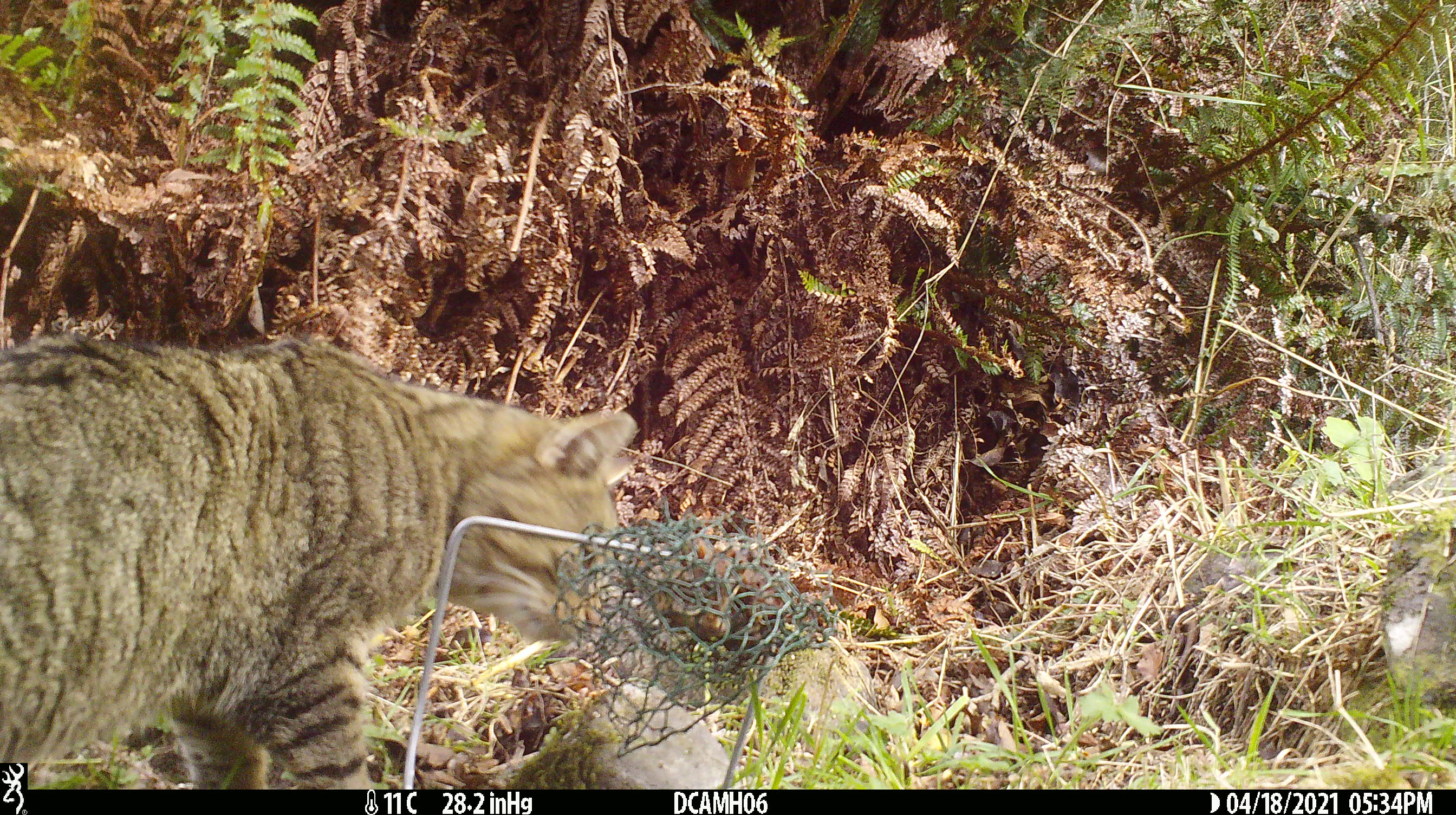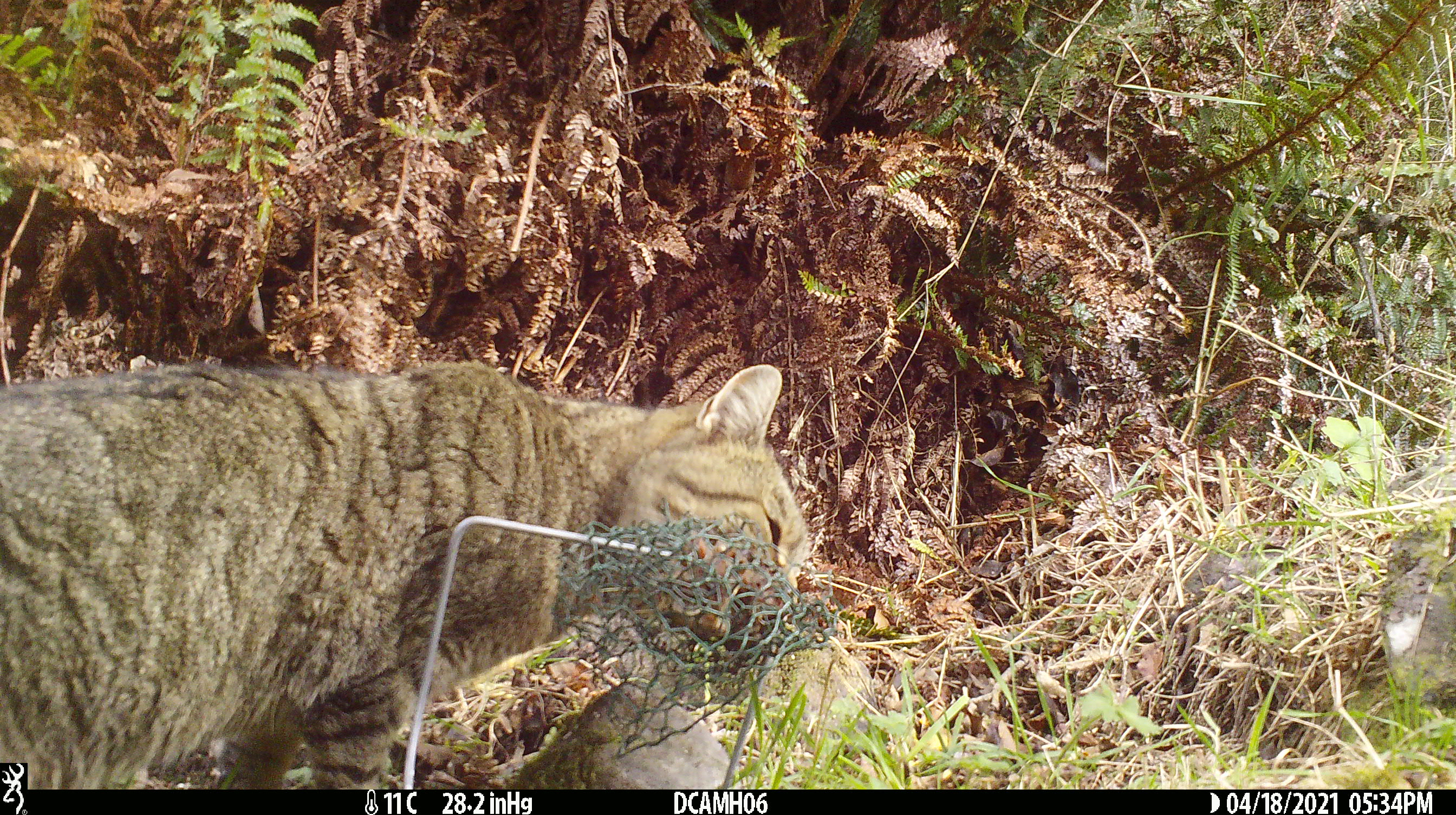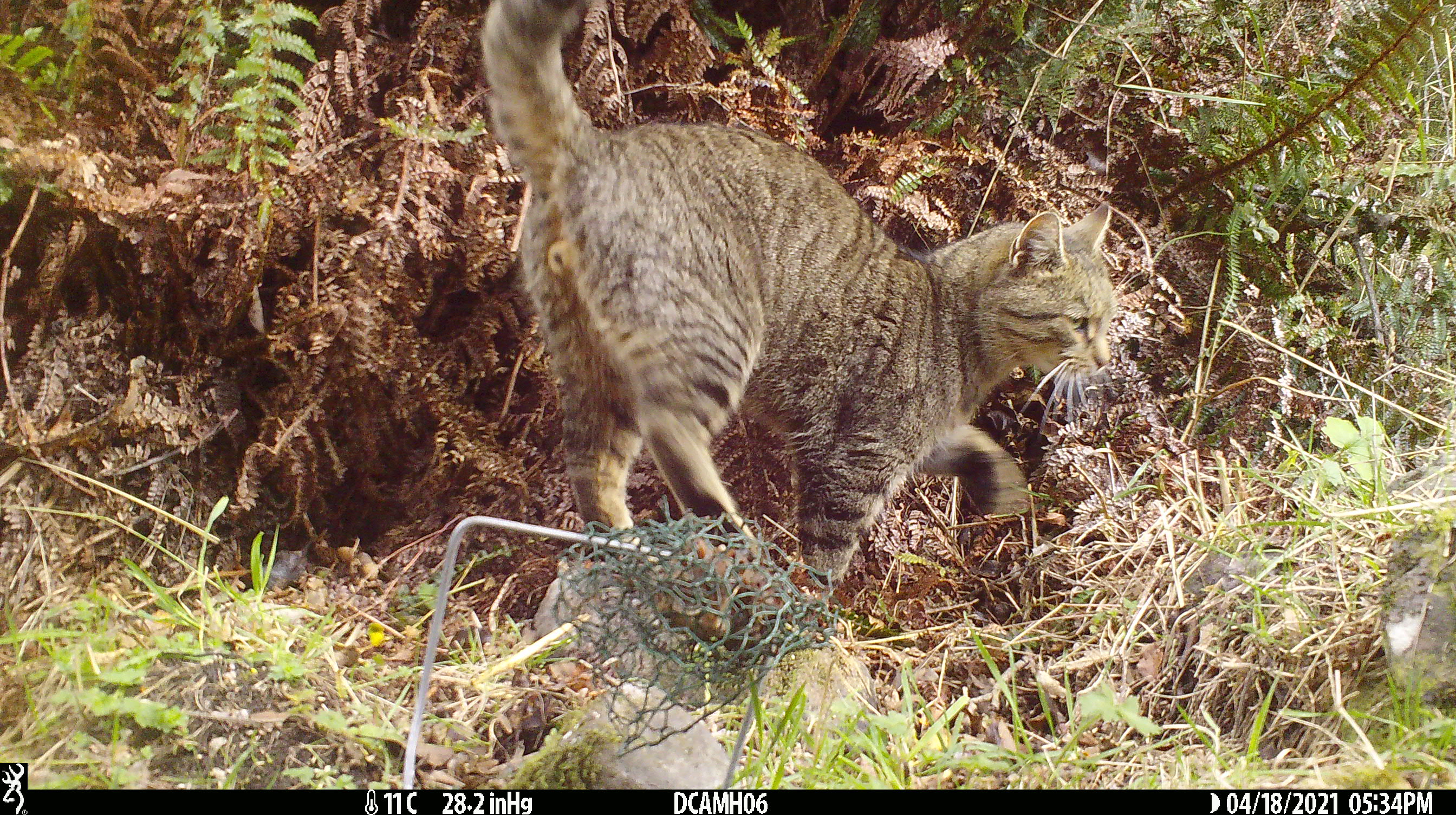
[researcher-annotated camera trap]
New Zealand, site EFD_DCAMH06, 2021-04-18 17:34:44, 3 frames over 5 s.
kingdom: Animalia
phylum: Chordata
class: Mammalia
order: Carnivora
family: Felidae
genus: Felis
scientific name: Felis catus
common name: domestic cat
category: cat